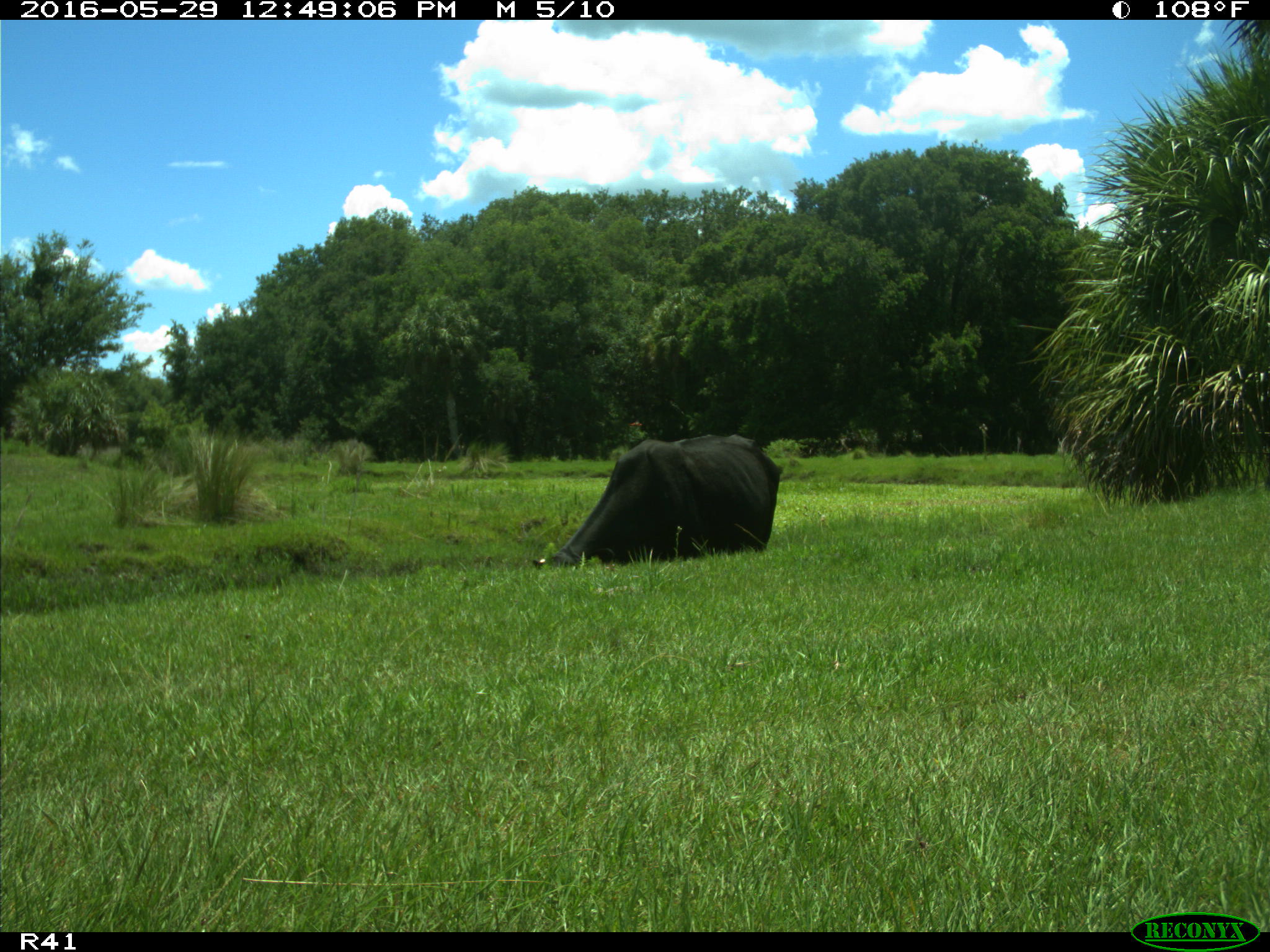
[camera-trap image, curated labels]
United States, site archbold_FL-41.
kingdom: Animalia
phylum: Chordata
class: Mammalia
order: Artiodactyla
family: Bovidae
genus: Bos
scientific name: Bos taurus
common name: domestic cow